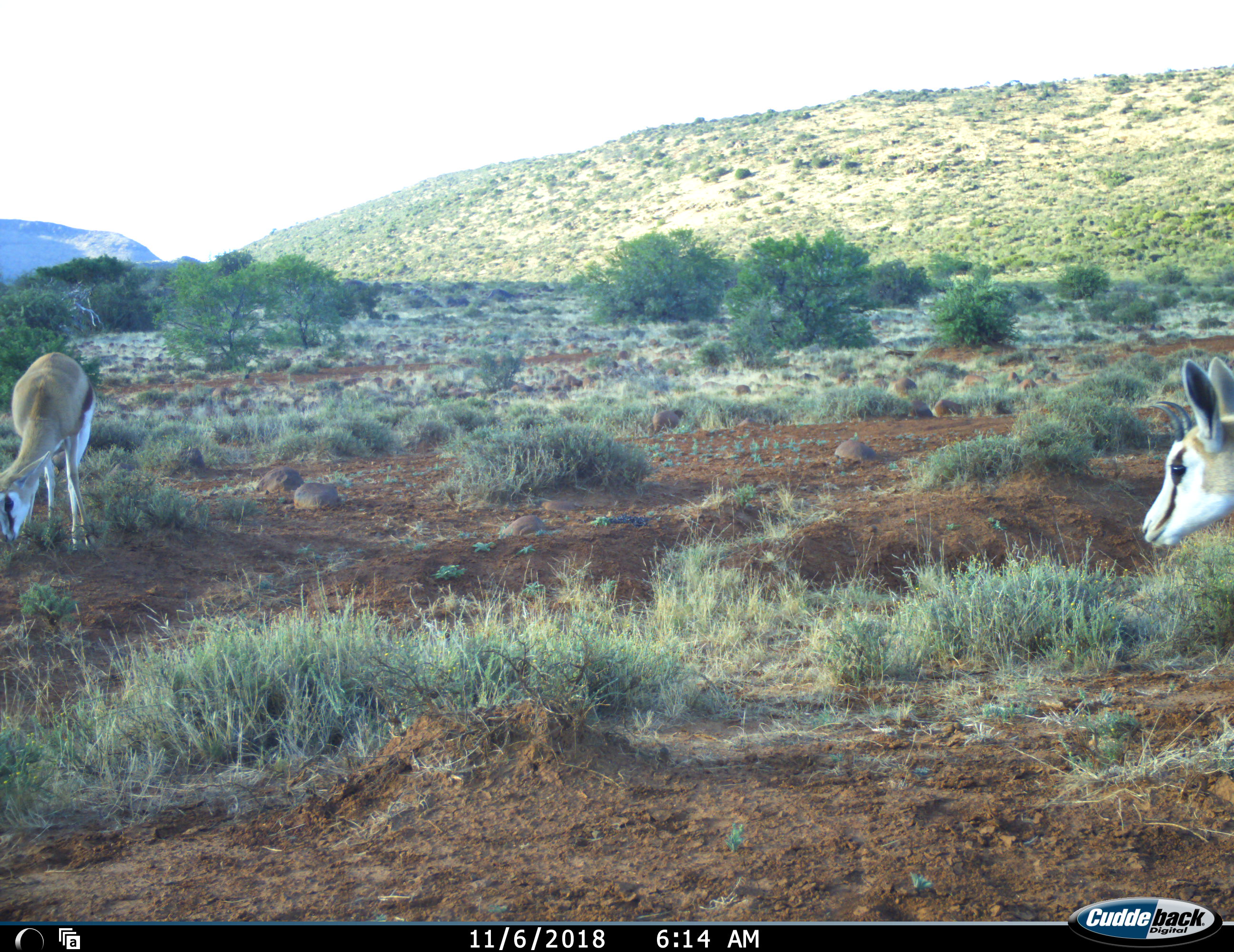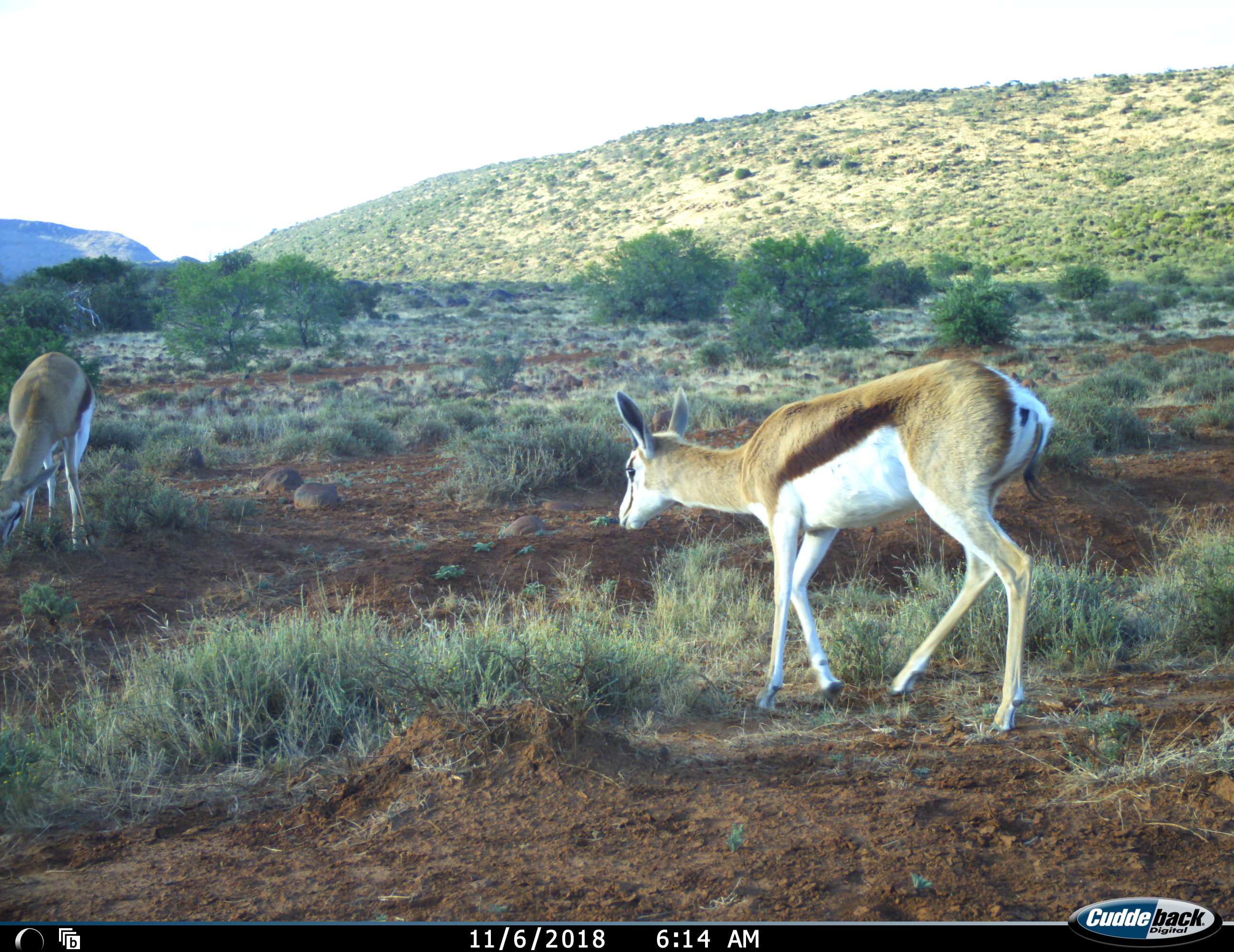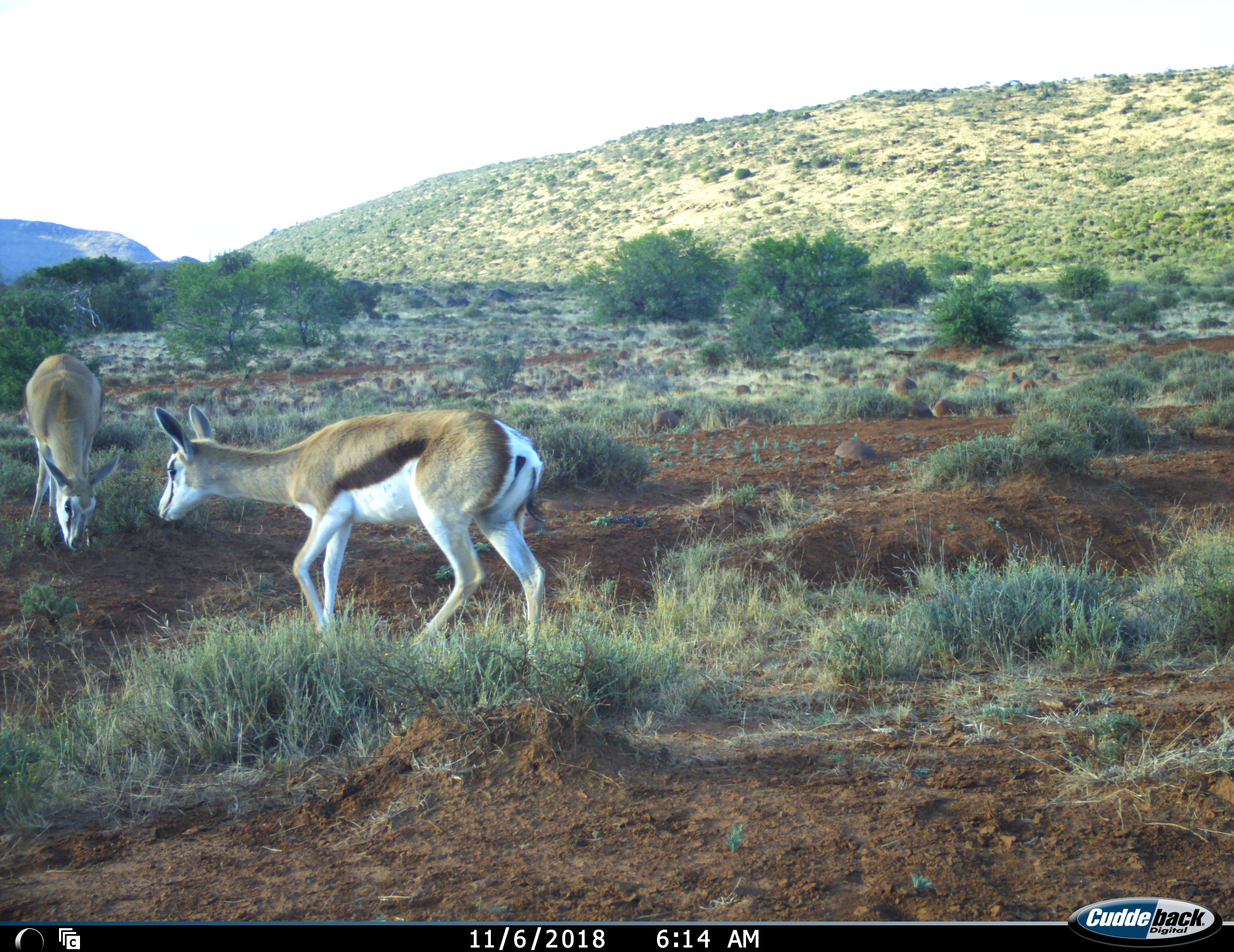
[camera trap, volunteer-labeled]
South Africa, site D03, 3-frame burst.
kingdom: Animalia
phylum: Chordata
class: Mammalia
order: Artiodactyla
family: Bovidae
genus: Antidorcas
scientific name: Antidorcas marsupialis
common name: springbok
Springbok (Antidorcas marsupialis), count 2. Behavior (volunteer vote fractions): standing 50%, resting 0%, moving 80%, interacting 0%. Young present (vote fraction): 10%. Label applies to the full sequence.